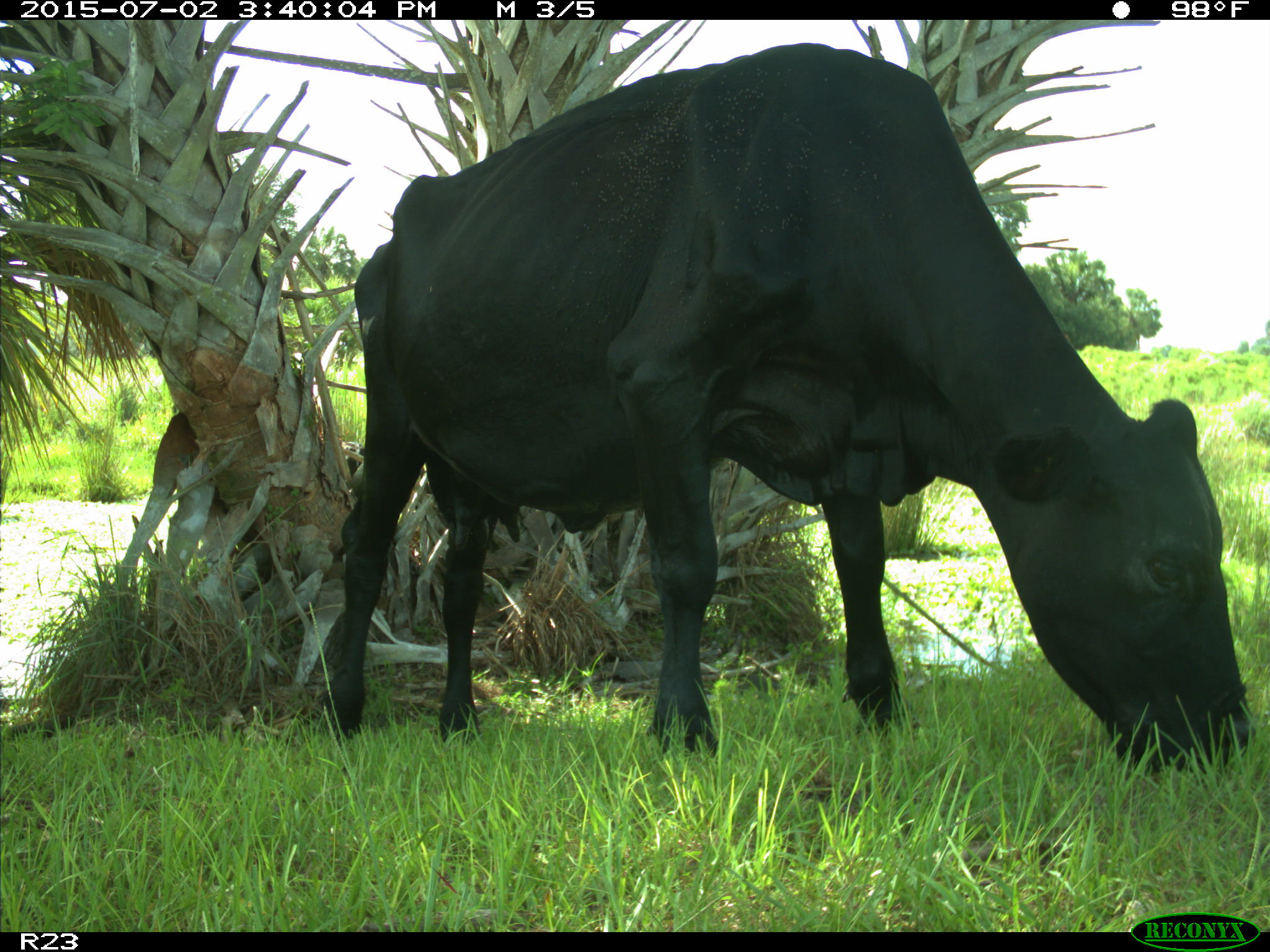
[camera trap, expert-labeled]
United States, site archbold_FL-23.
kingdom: Animalia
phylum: Chordata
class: Mammalia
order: Artiodactyla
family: Bovidae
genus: Bos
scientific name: Bos taurus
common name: domestic cow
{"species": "Bos taurus (domestic cow)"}